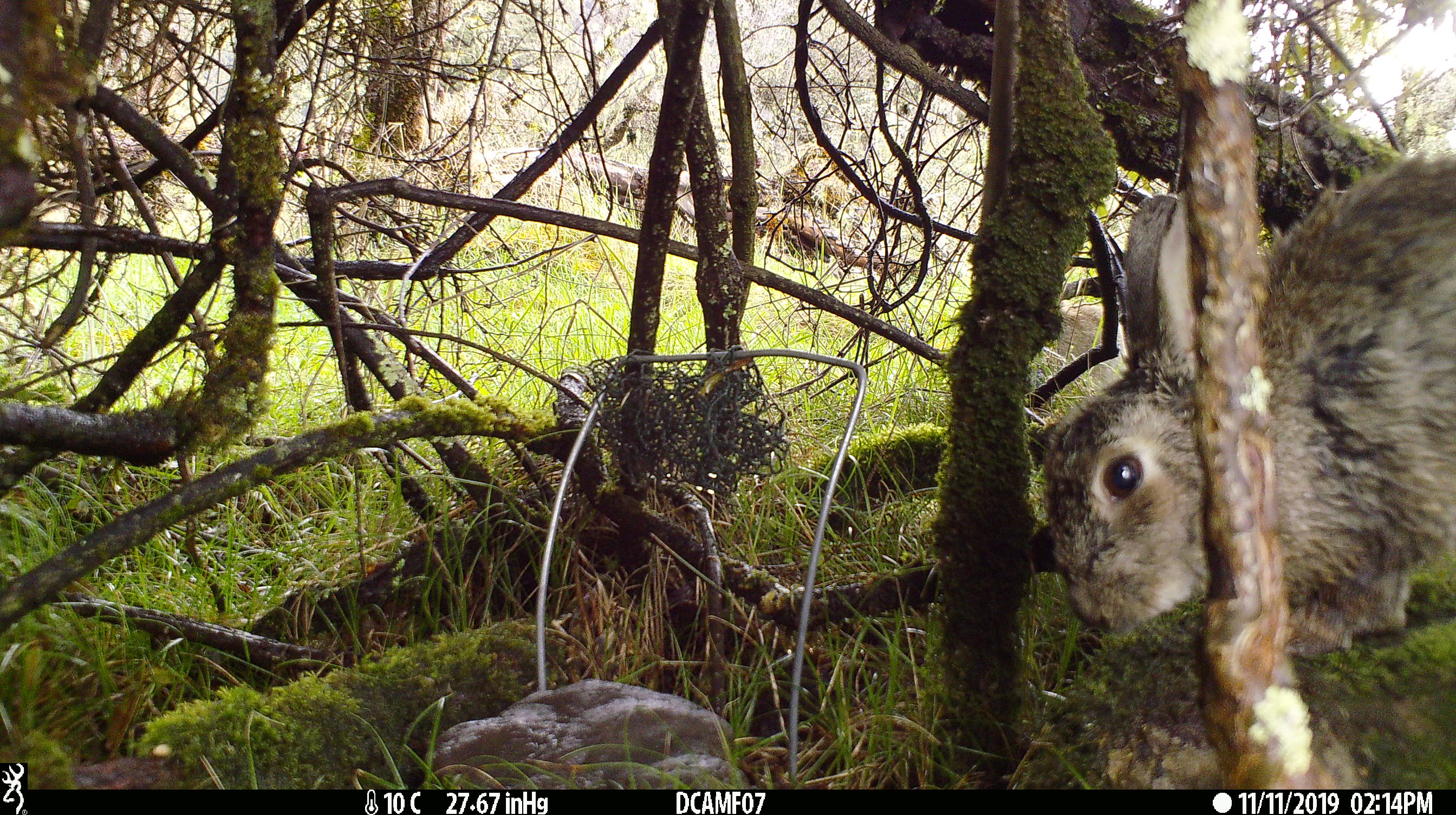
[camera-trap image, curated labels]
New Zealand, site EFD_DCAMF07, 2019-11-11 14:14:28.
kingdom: Animalia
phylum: Chordata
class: Mammalia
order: Lagomorpha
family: Leporidae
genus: Oryctolagus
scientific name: Oryctolagus cuniculus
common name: european rabbit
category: rabbit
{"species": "rabbit (european rabbit) (Oryctolagus cuniculus)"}